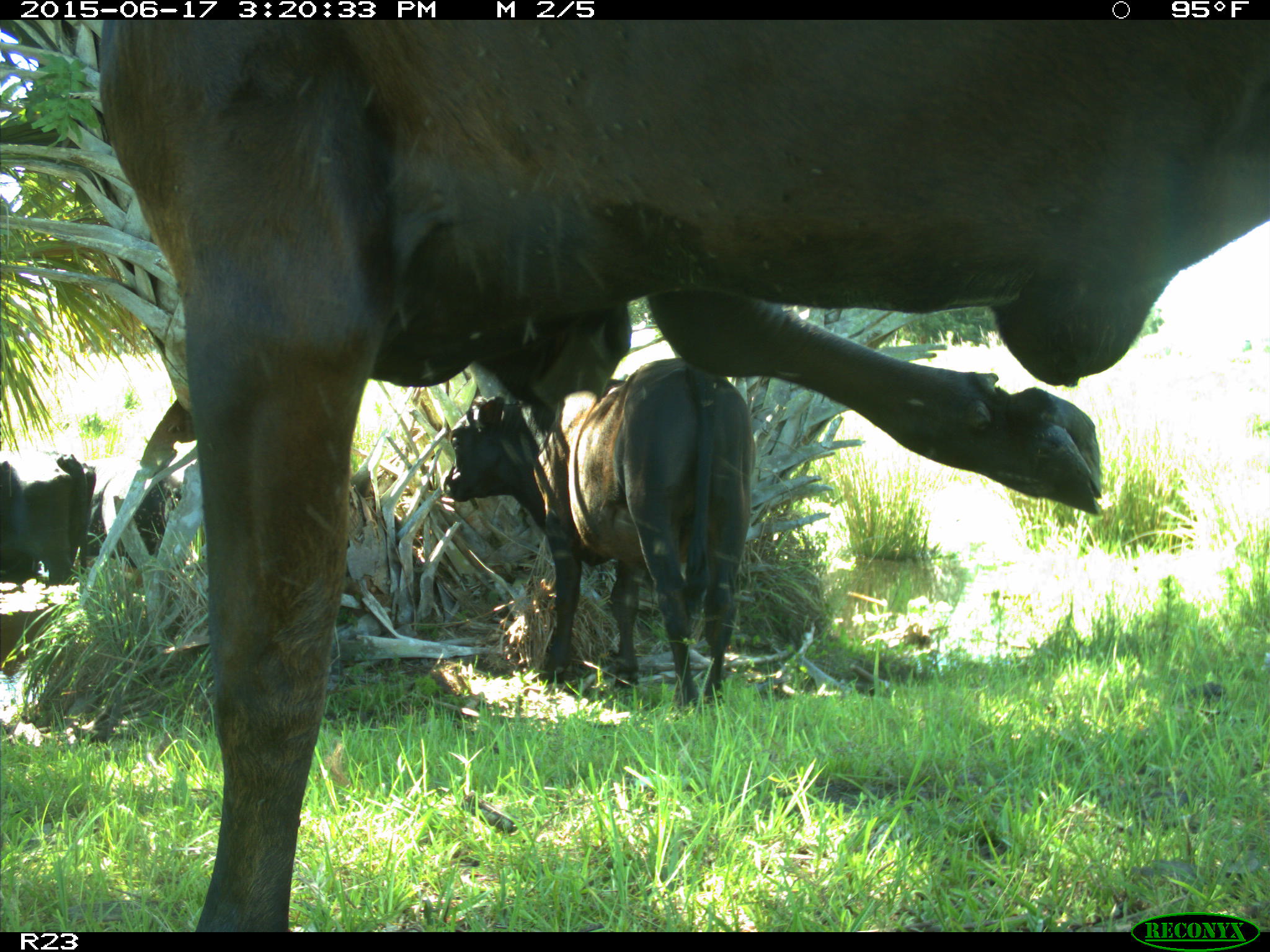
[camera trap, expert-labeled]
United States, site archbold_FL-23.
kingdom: Animalia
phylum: Chordata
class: Aves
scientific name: Aves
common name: birds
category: unidentified bird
Unidentified bird (birds) (Aves).